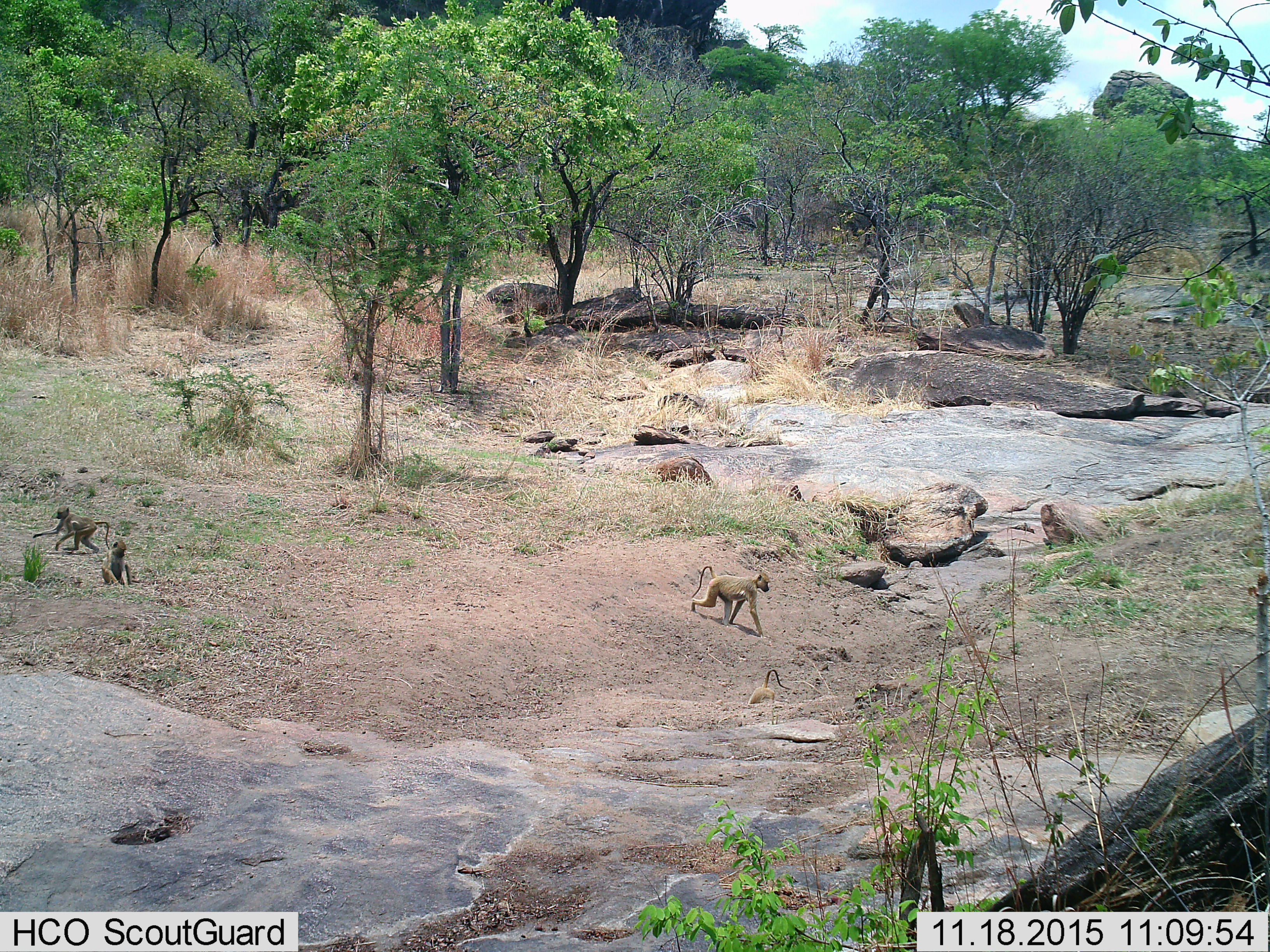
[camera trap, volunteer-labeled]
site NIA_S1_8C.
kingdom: Animalia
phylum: Chordata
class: Mammalia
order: Primates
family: Cercopithecidae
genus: Papio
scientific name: Papio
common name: baboon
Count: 4.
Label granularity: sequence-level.